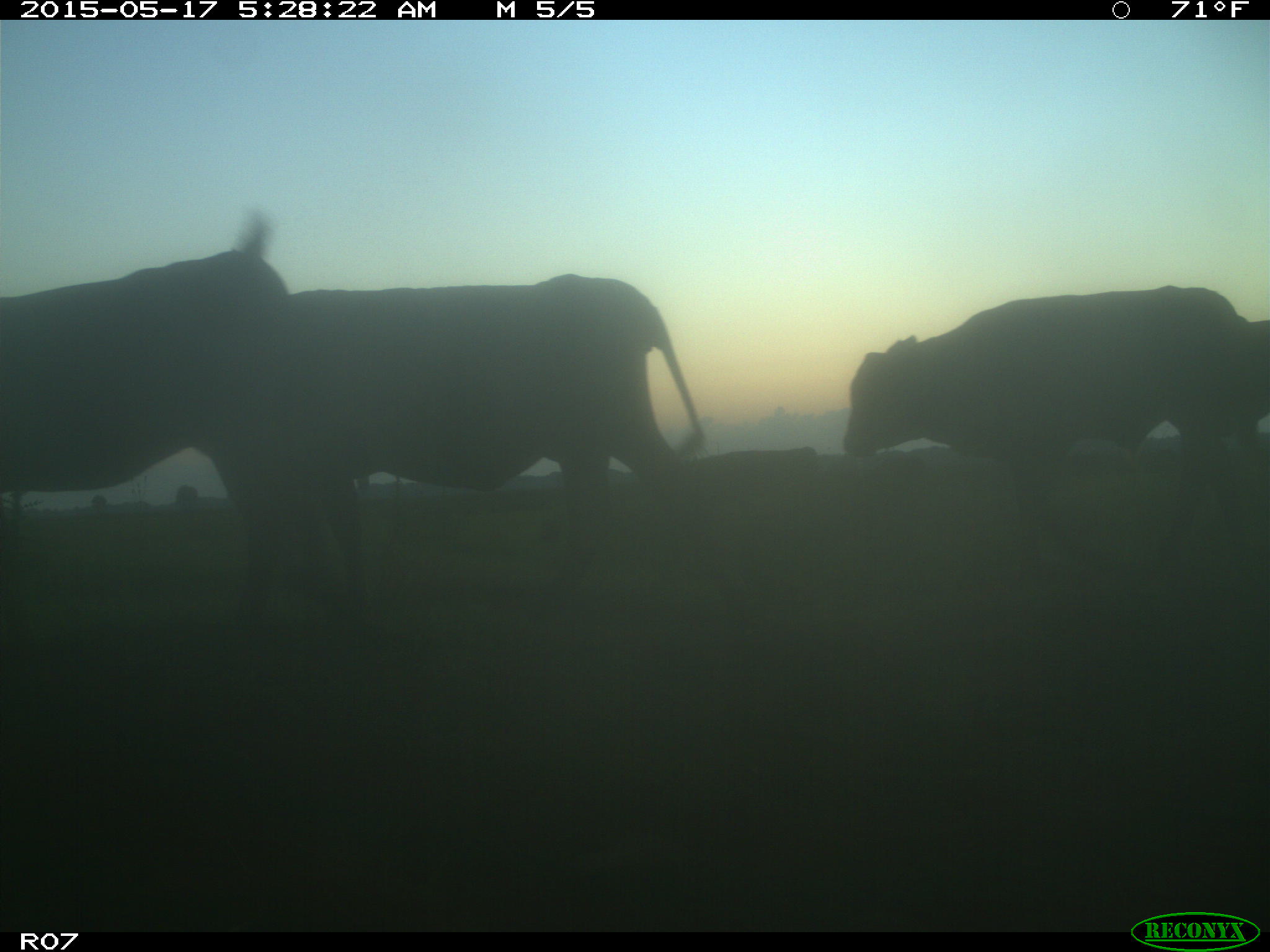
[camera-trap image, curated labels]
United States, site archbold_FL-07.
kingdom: Animalia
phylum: Chordata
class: Mammalia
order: Artiodactyla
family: Bovidae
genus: Bos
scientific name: Bos taurus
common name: domestic cow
Bos taurus (domestic cow).